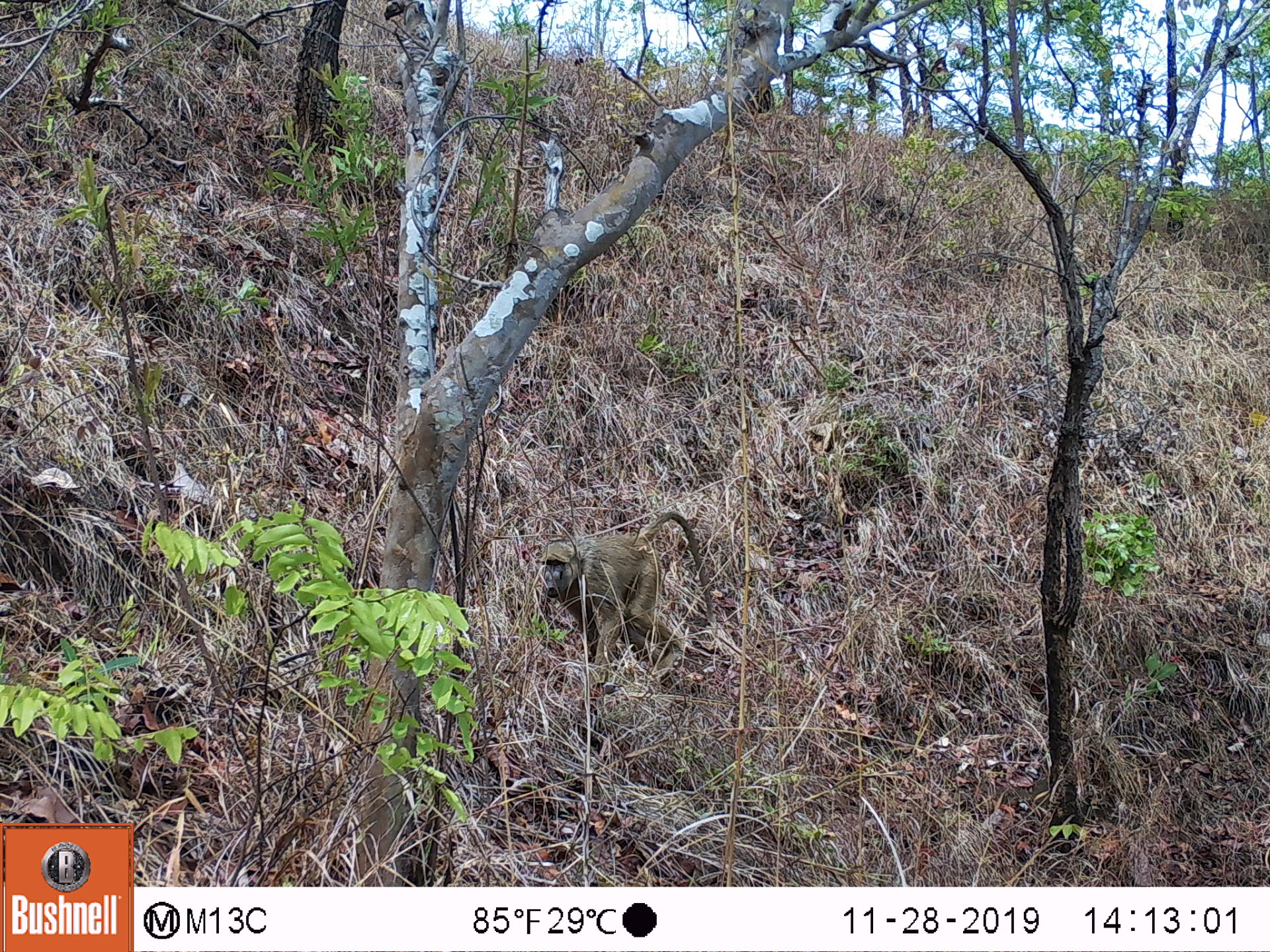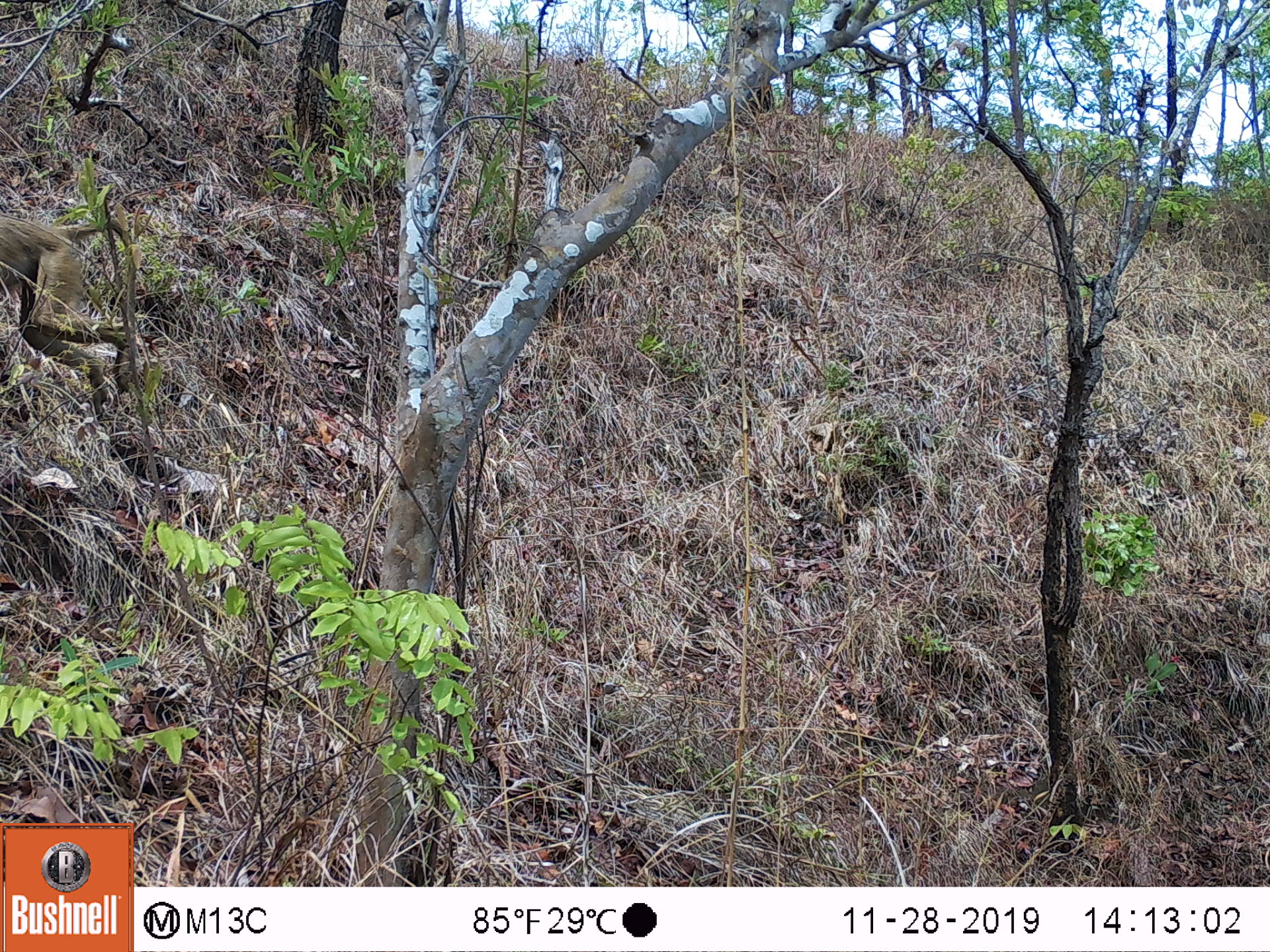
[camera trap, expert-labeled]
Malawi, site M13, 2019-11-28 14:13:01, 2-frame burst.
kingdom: Animalia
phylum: Chordata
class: Mammalia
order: Primates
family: Cercopithecidae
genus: Papio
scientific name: Papio cynocephalus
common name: yellow baboon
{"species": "yellow baboon (Papio cynocephalus)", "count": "1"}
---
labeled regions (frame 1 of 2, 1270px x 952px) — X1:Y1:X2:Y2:
yellow baboon: 534:505:712:678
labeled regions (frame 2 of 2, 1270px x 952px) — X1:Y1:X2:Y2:
yellow baboon: 0:207:143:422